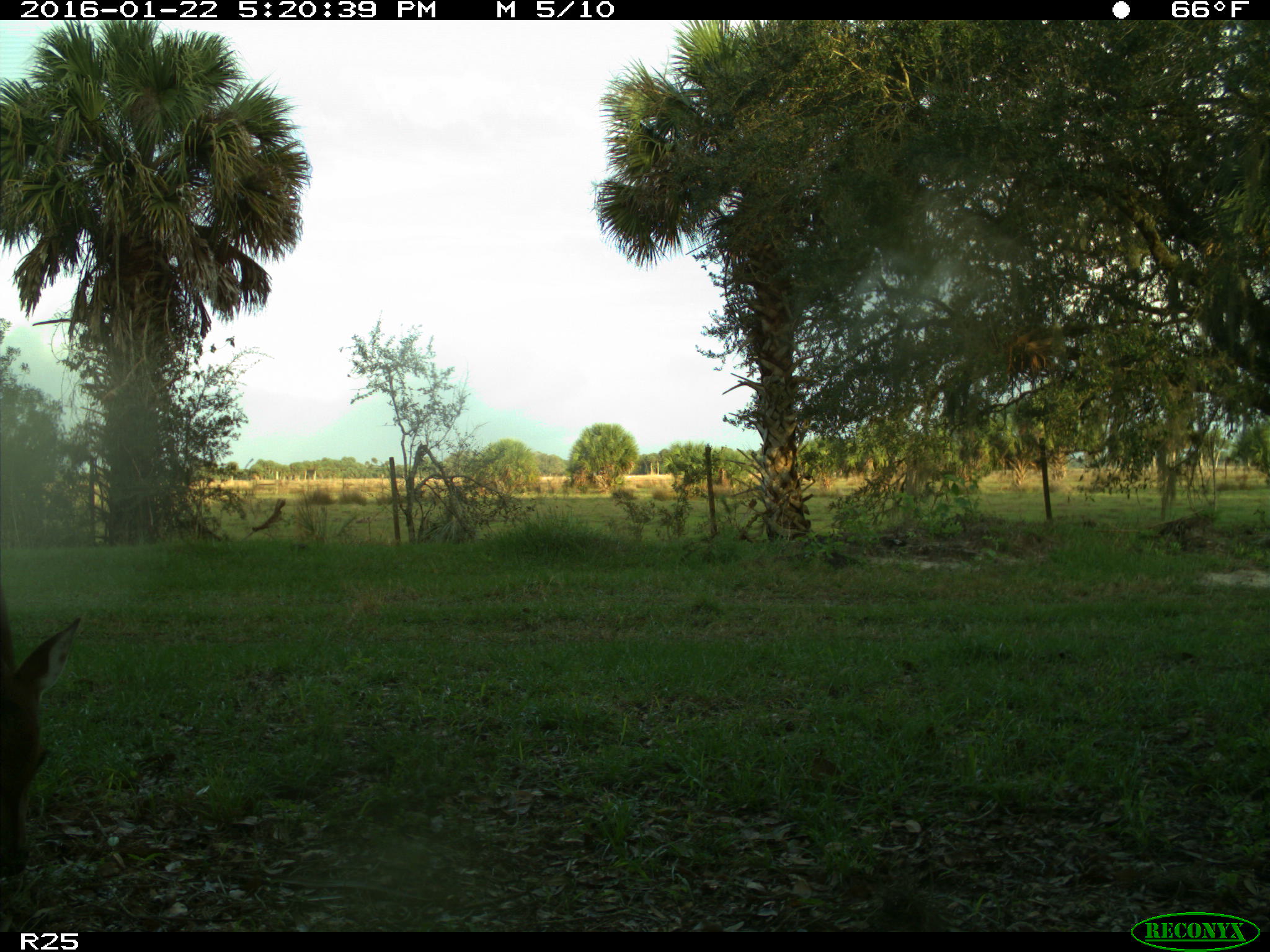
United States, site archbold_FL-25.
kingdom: Animalia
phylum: Chordata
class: Mammalia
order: Artiodactyla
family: Cervidae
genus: Odocoileus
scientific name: Odocoileus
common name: deer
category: unidentified deer